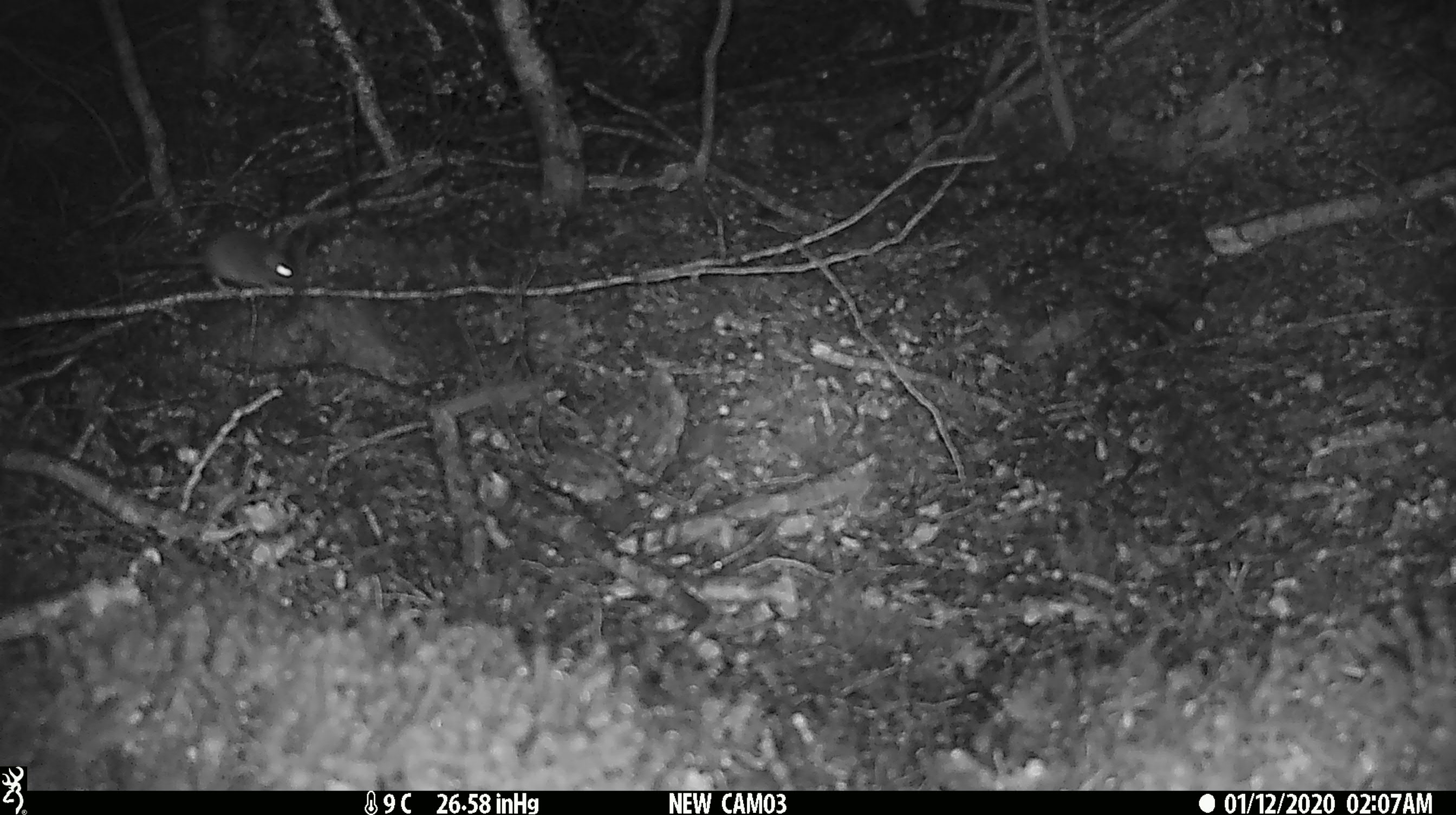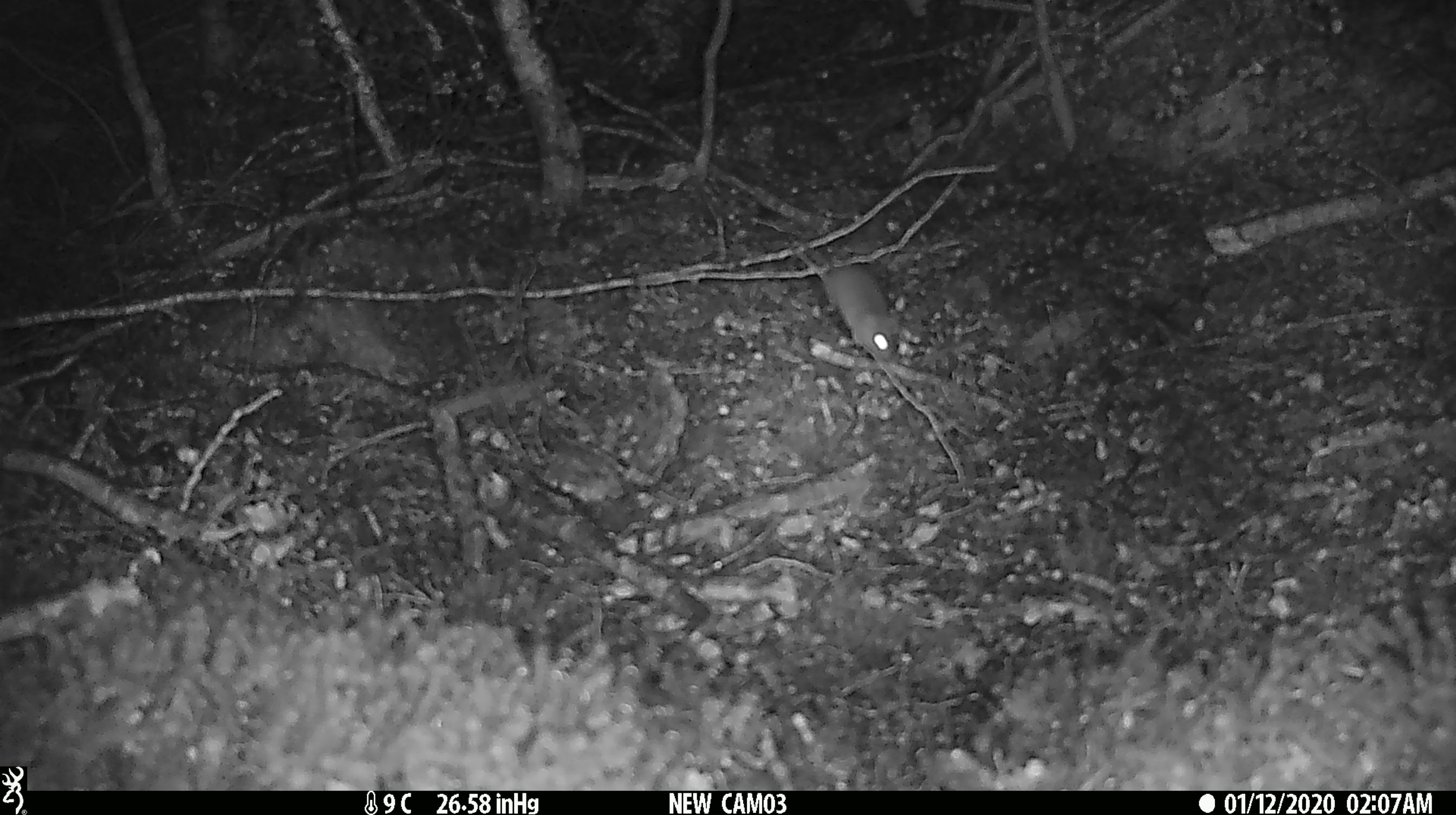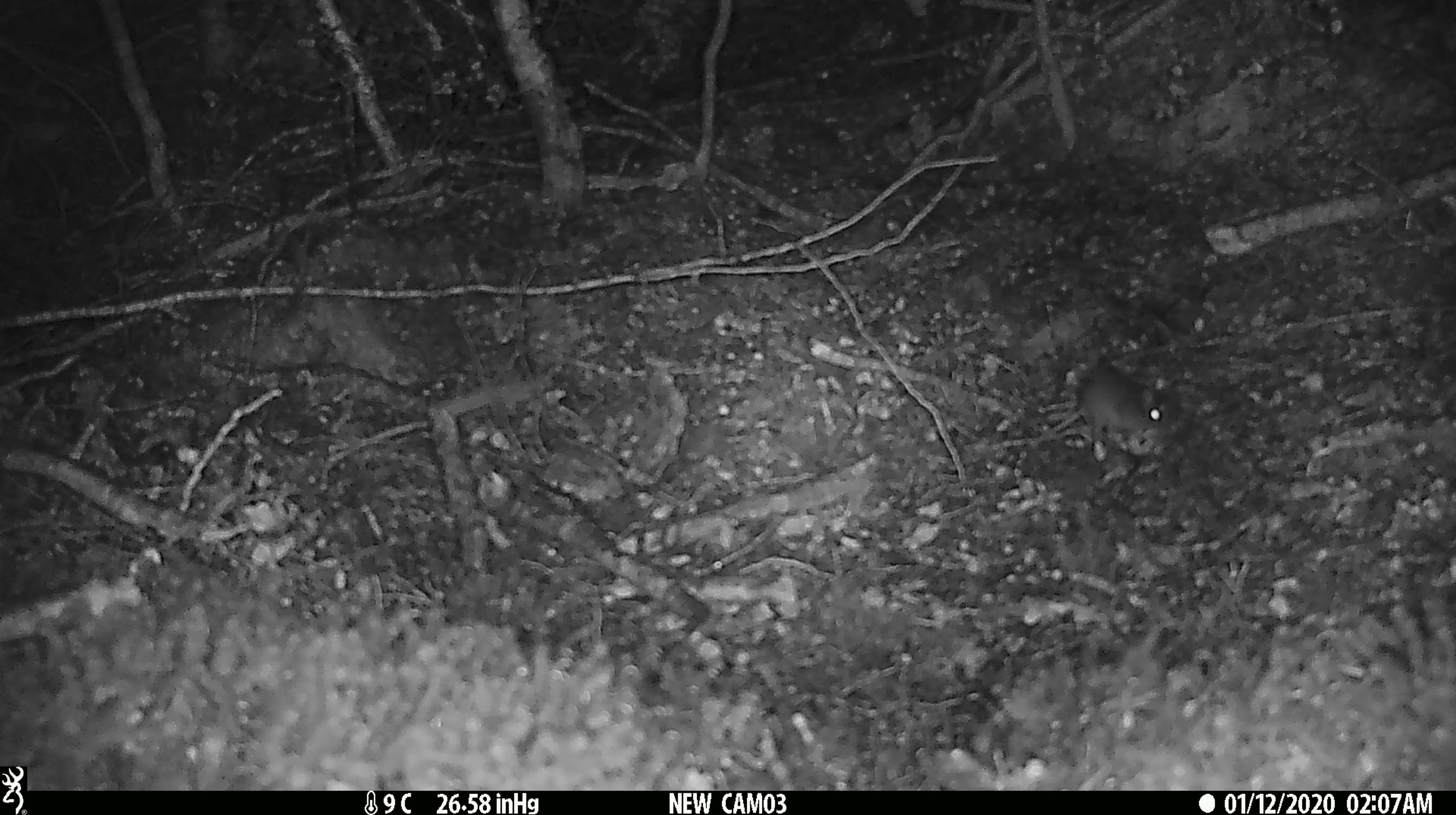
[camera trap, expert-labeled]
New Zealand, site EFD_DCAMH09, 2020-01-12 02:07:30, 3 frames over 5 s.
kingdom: Animalia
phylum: Chordata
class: Mammalia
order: Rodentia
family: Muridae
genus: Mus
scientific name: Mus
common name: mouse